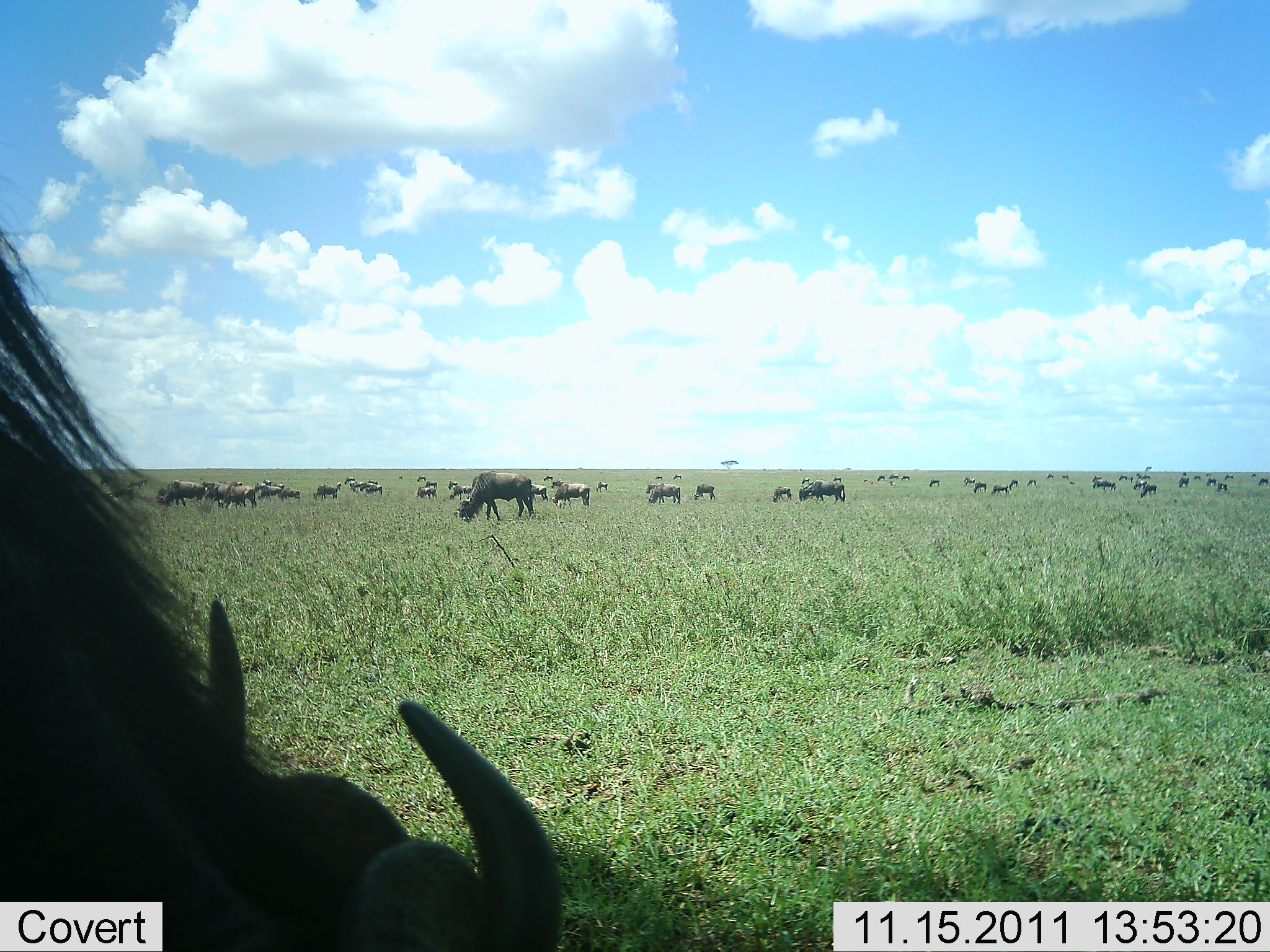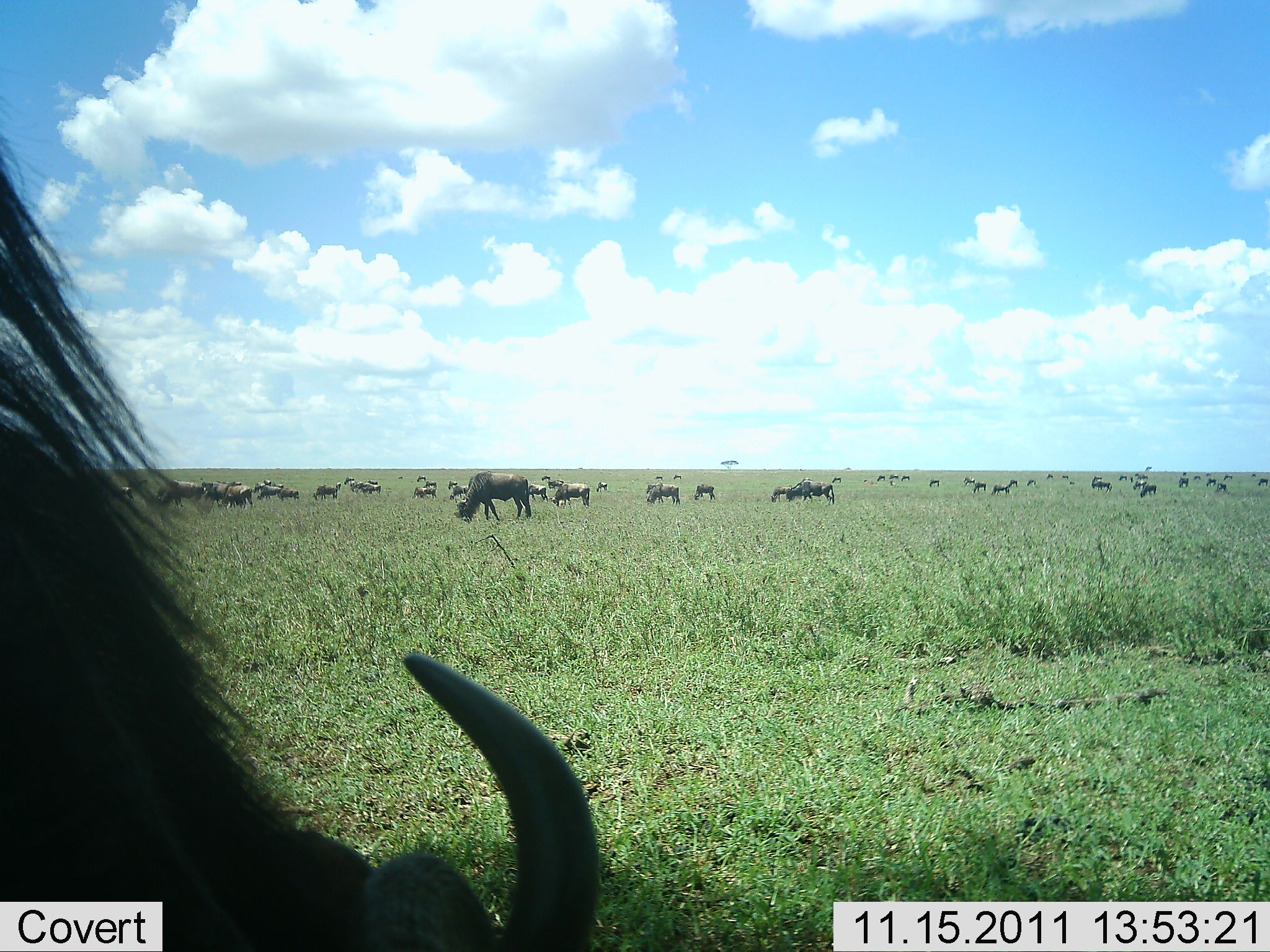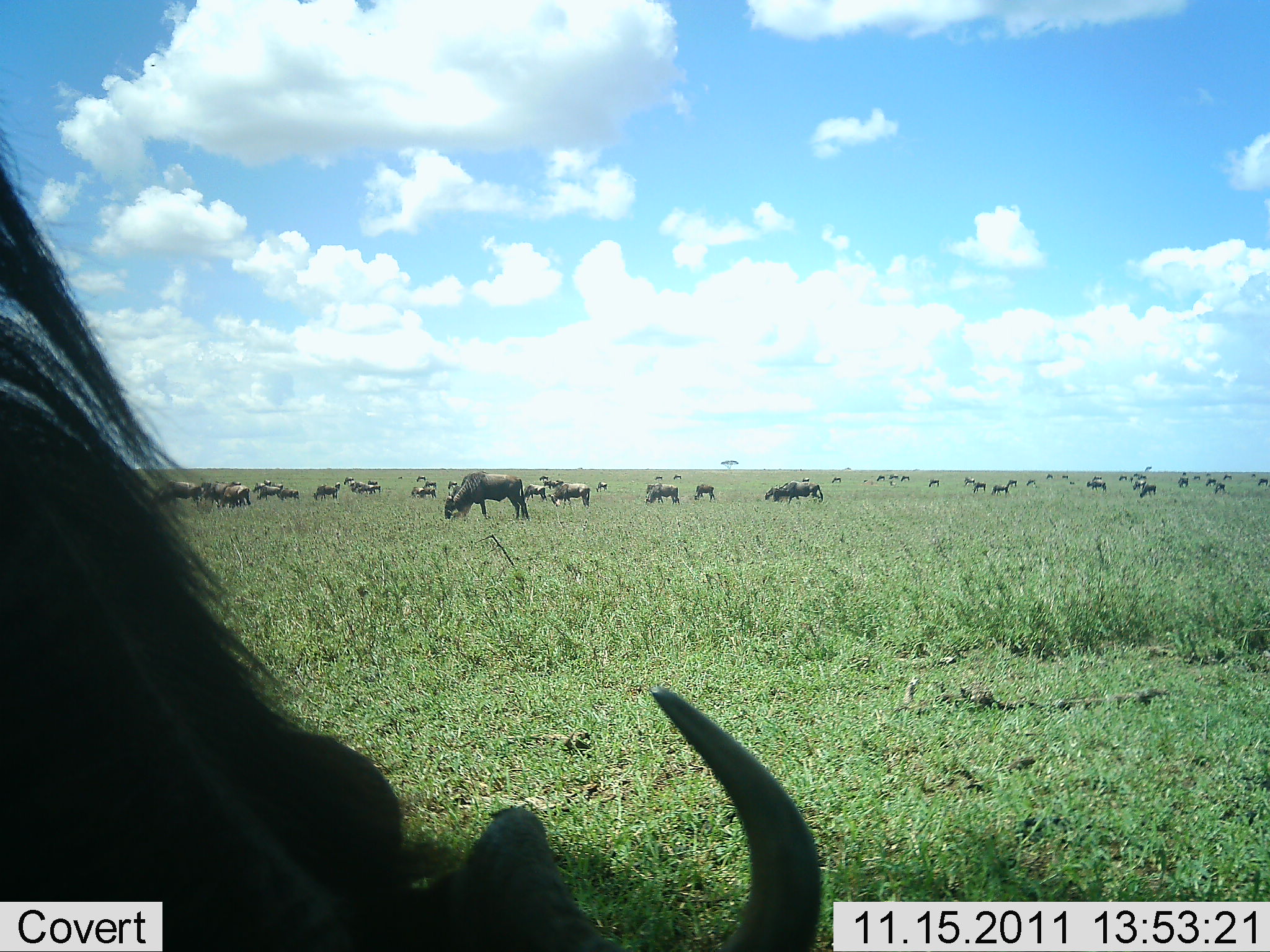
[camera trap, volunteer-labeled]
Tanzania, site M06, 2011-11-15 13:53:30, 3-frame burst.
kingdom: Animalia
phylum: Chordata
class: Mammalia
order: Artiodactyla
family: Bovidae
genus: Connochaetes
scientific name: Connochaetes taurinus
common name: blue wildebeest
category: wildebeest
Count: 51+.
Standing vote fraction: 50%.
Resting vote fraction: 0%.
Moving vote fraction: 21%.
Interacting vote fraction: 7%.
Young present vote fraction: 0%.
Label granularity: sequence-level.